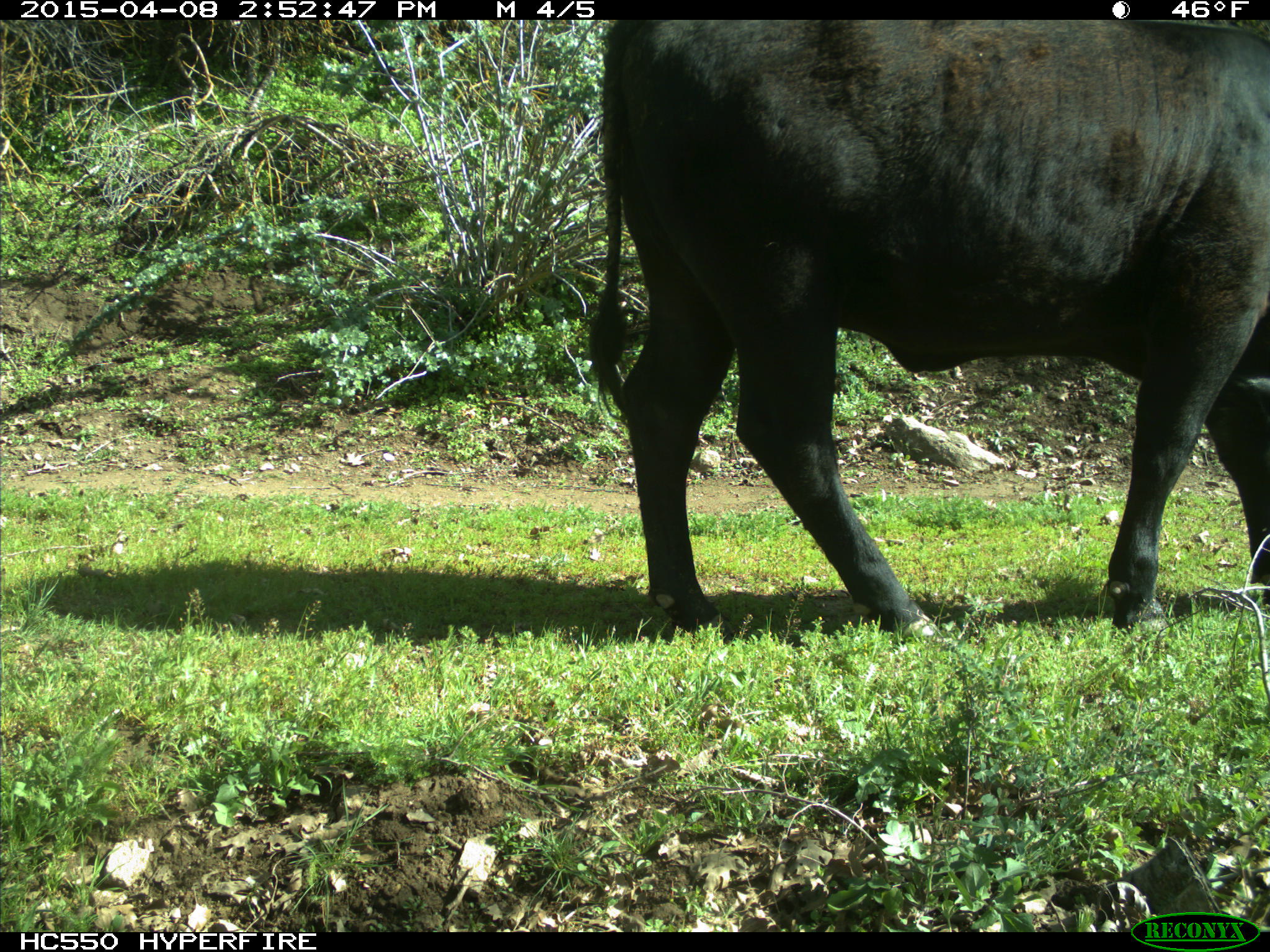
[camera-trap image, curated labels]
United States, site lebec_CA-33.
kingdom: Animalia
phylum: Chordata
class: Mammalia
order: Artiodactyla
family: Bovidae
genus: Bos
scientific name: Bos taurus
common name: domestic cow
Bos taurus (domestic cow).